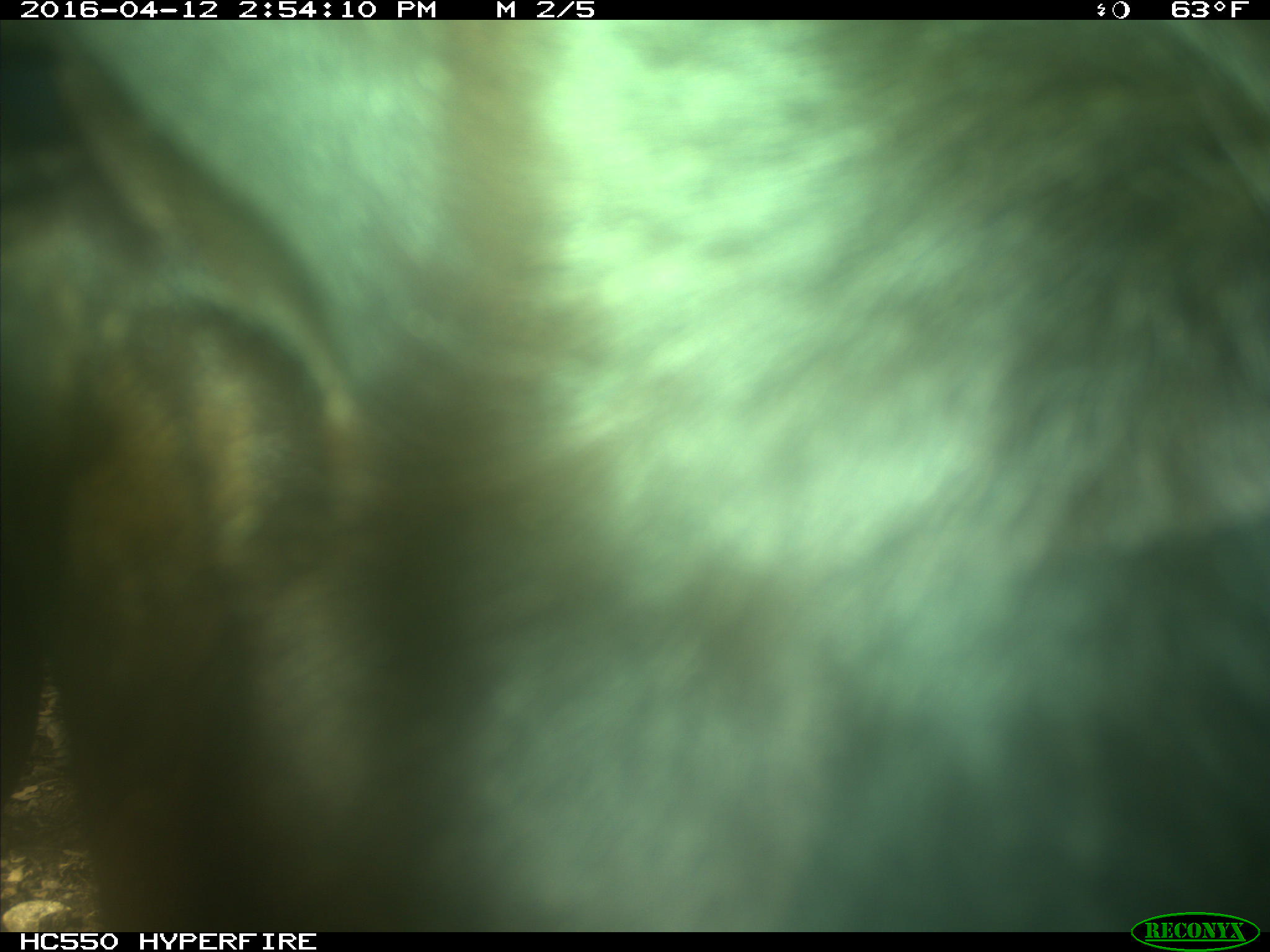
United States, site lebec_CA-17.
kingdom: Animalia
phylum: Chordata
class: Mammalia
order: Artiodactyla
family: Bovidae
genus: Bos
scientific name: Bos taurus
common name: domestic cow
Bos taurus (domestic cow).